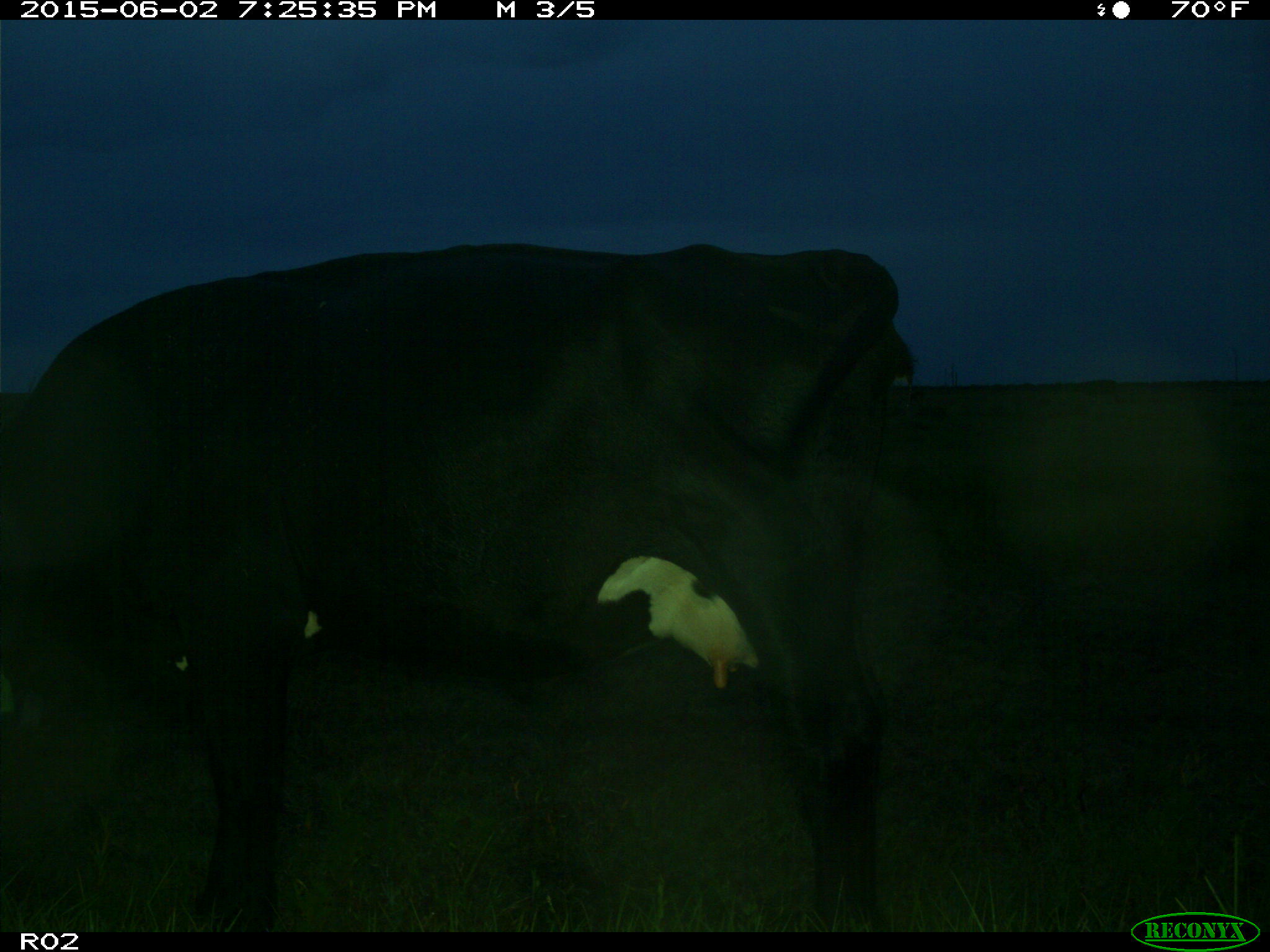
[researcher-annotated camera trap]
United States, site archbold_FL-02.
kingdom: Animalia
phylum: Chordata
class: Mammalia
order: Artiodactyla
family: Bovidae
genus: Bos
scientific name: Bos taurus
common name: domestic cow